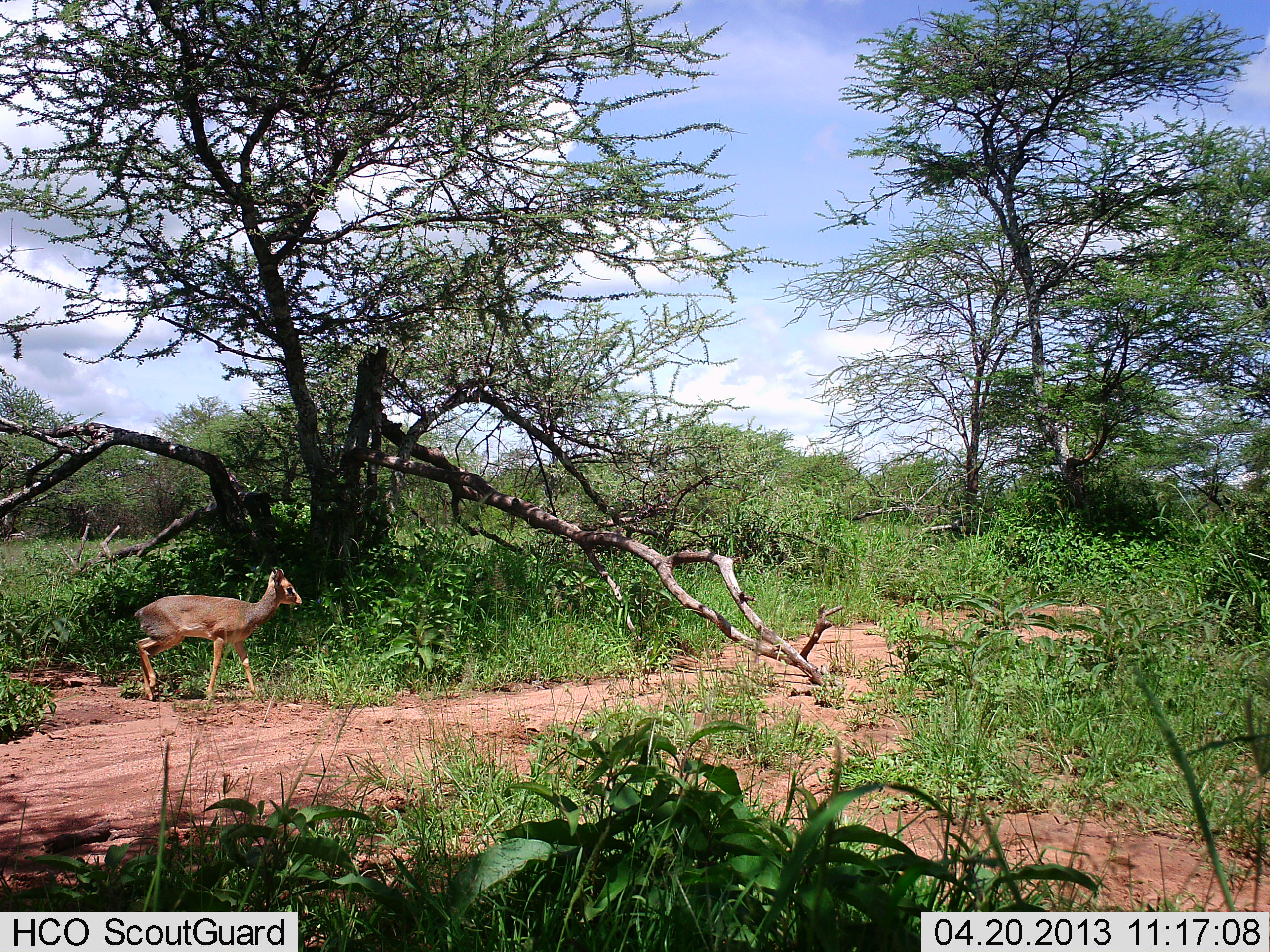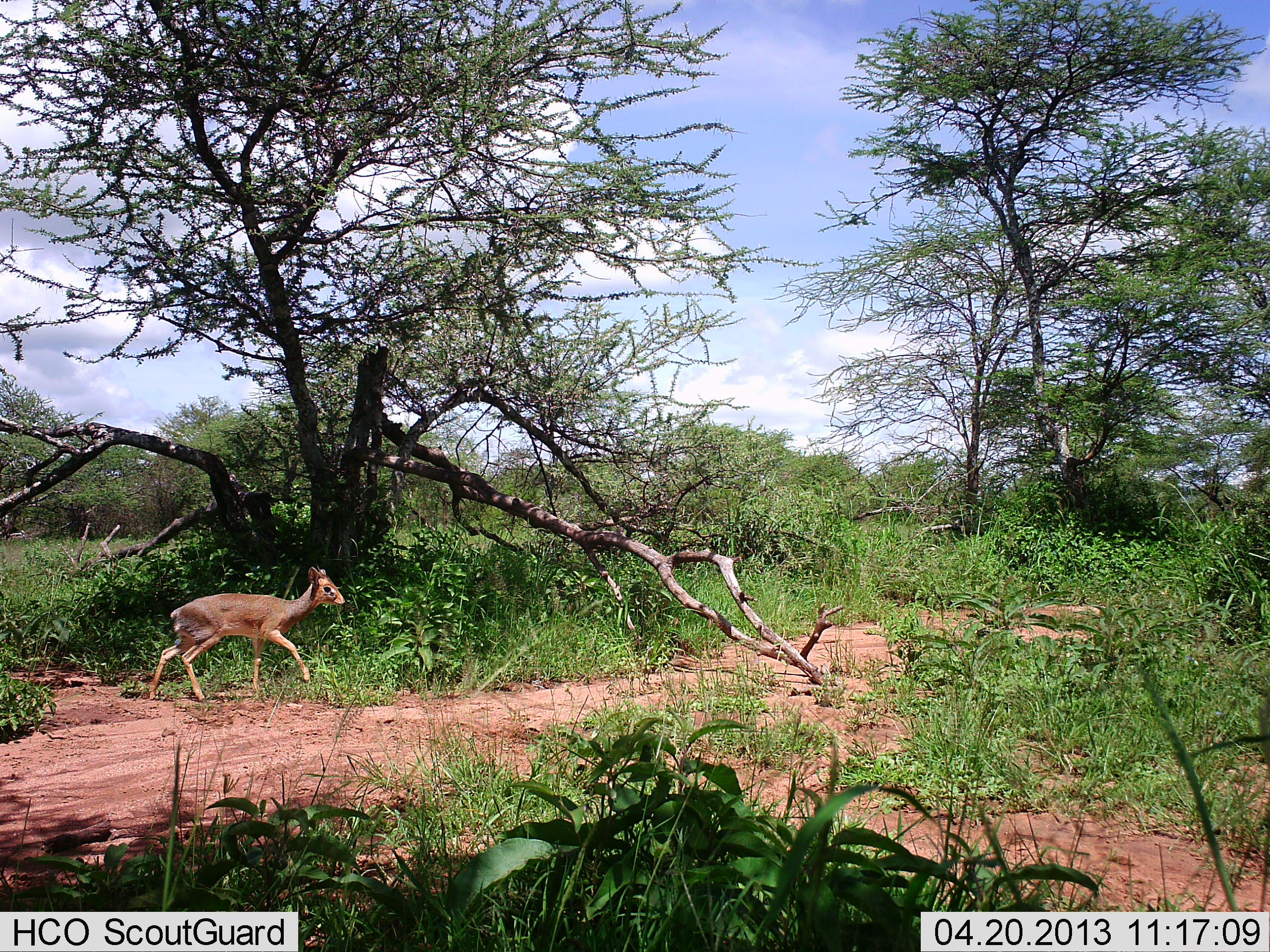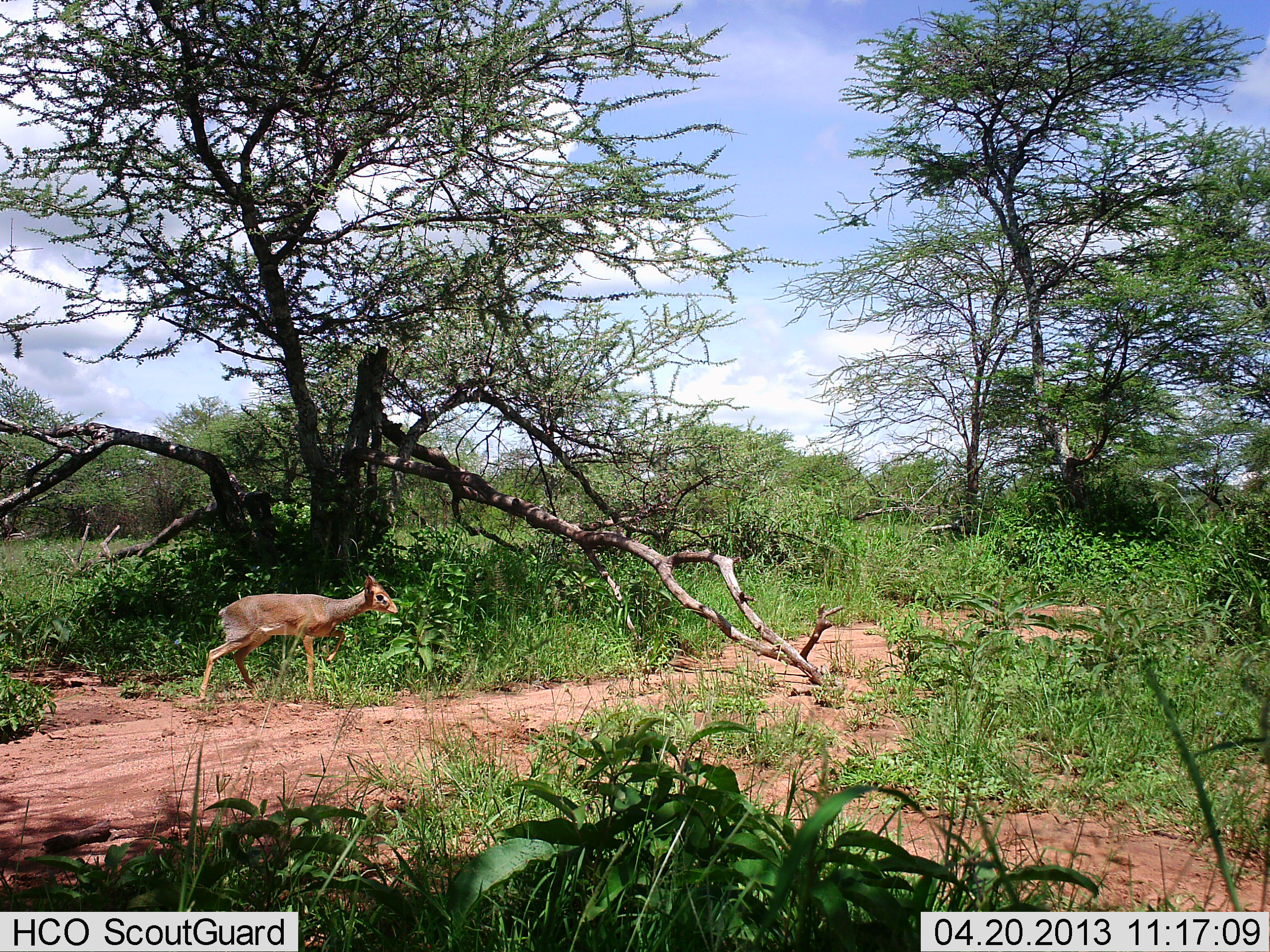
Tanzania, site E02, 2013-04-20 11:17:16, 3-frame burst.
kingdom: Animalia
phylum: Chordata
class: Mammalia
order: Artiodactyla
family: Bovidae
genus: Madoqua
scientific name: Madoqua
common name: dikdik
Dikdik (Madoqua), count 1. Behavior (volunteer vote fractions): standing 6%, resting 0%, moving 100%, interacting 0%. Young present (vote fraction): 0%. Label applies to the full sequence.